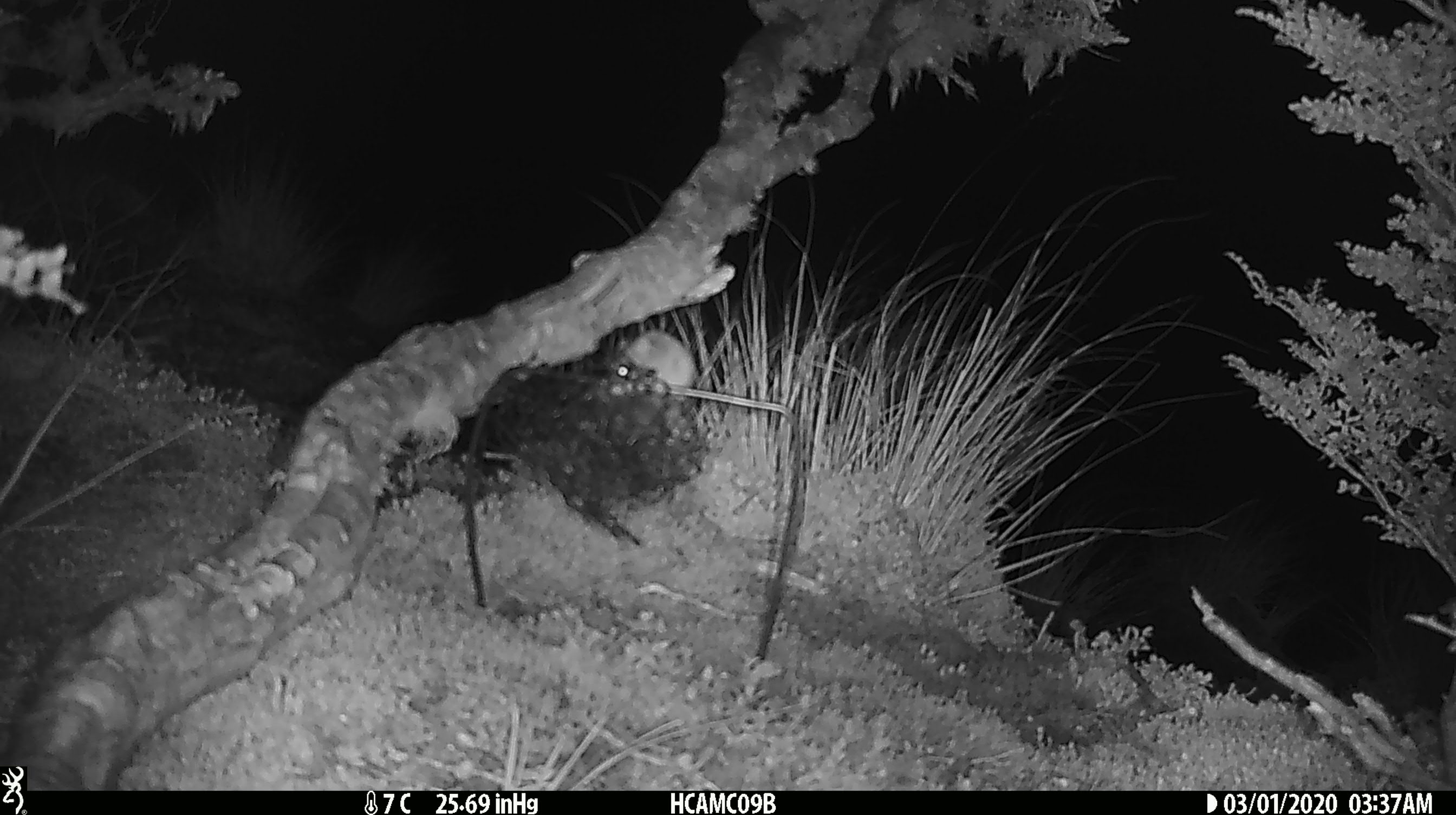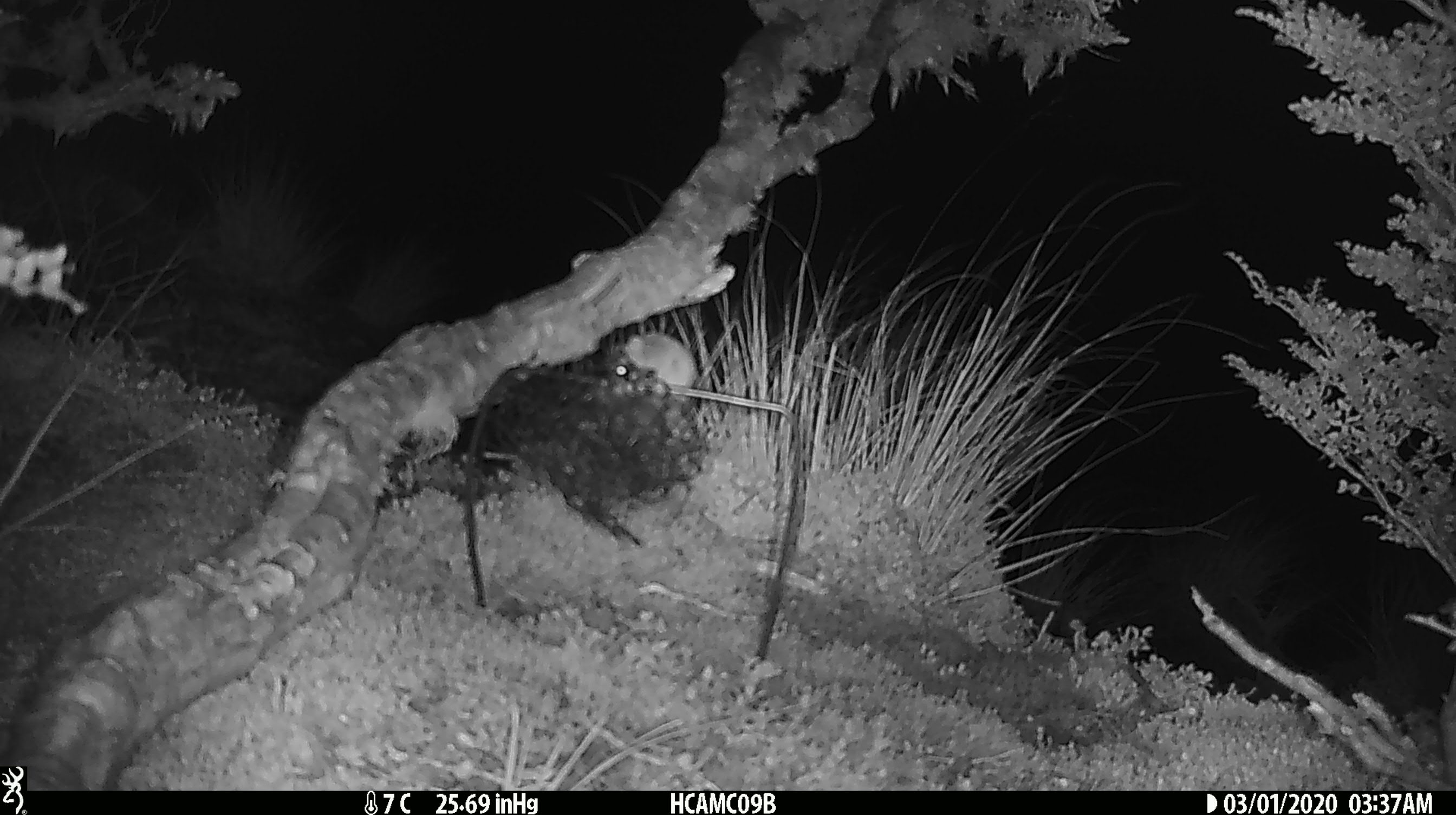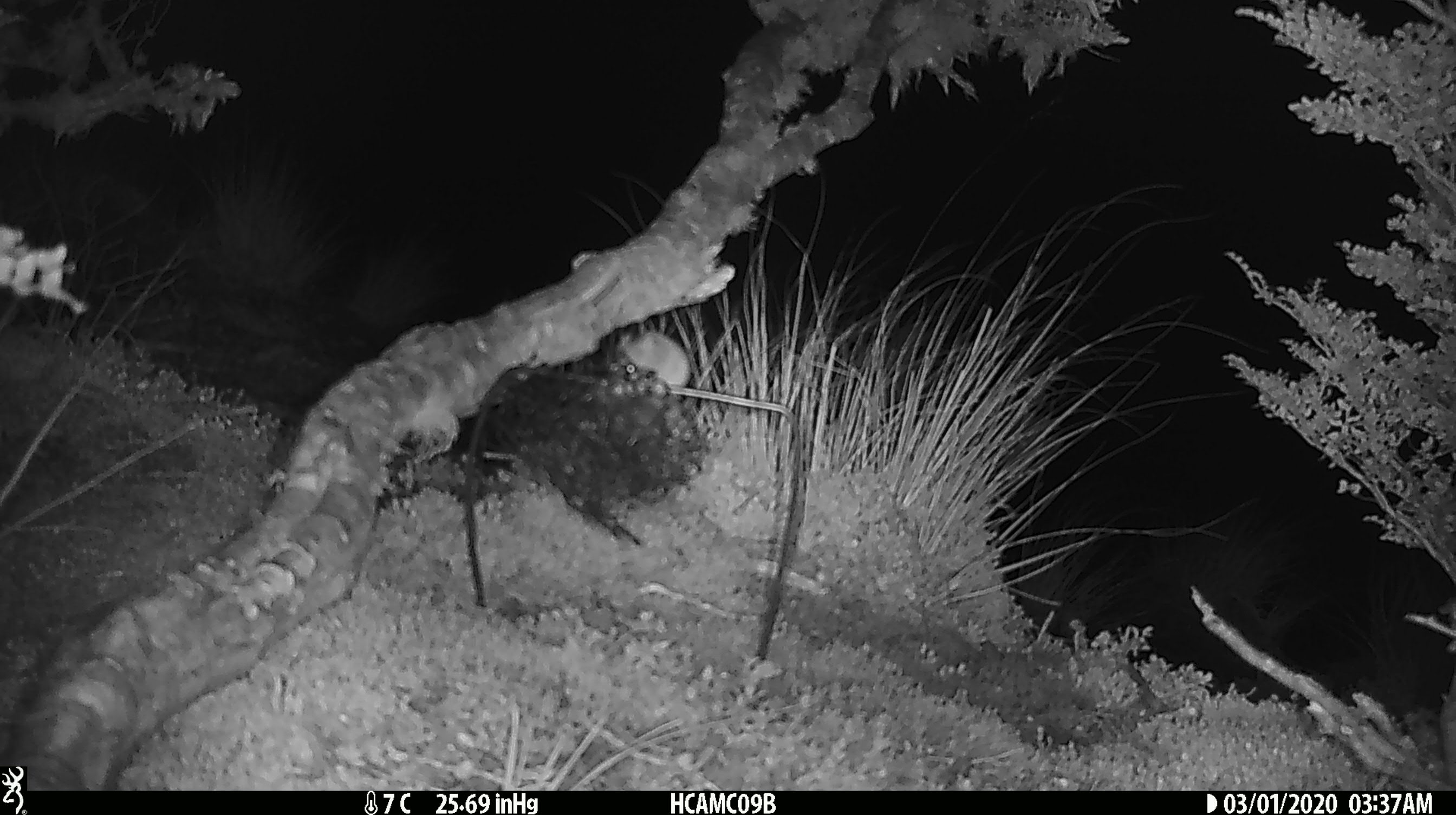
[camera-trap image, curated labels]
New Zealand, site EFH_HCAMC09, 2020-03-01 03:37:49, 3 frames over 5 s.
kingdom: Animalia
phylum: Chordata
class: Mammalia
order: Rodentia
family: Muridae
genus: Mus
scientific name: Mus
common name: mouse